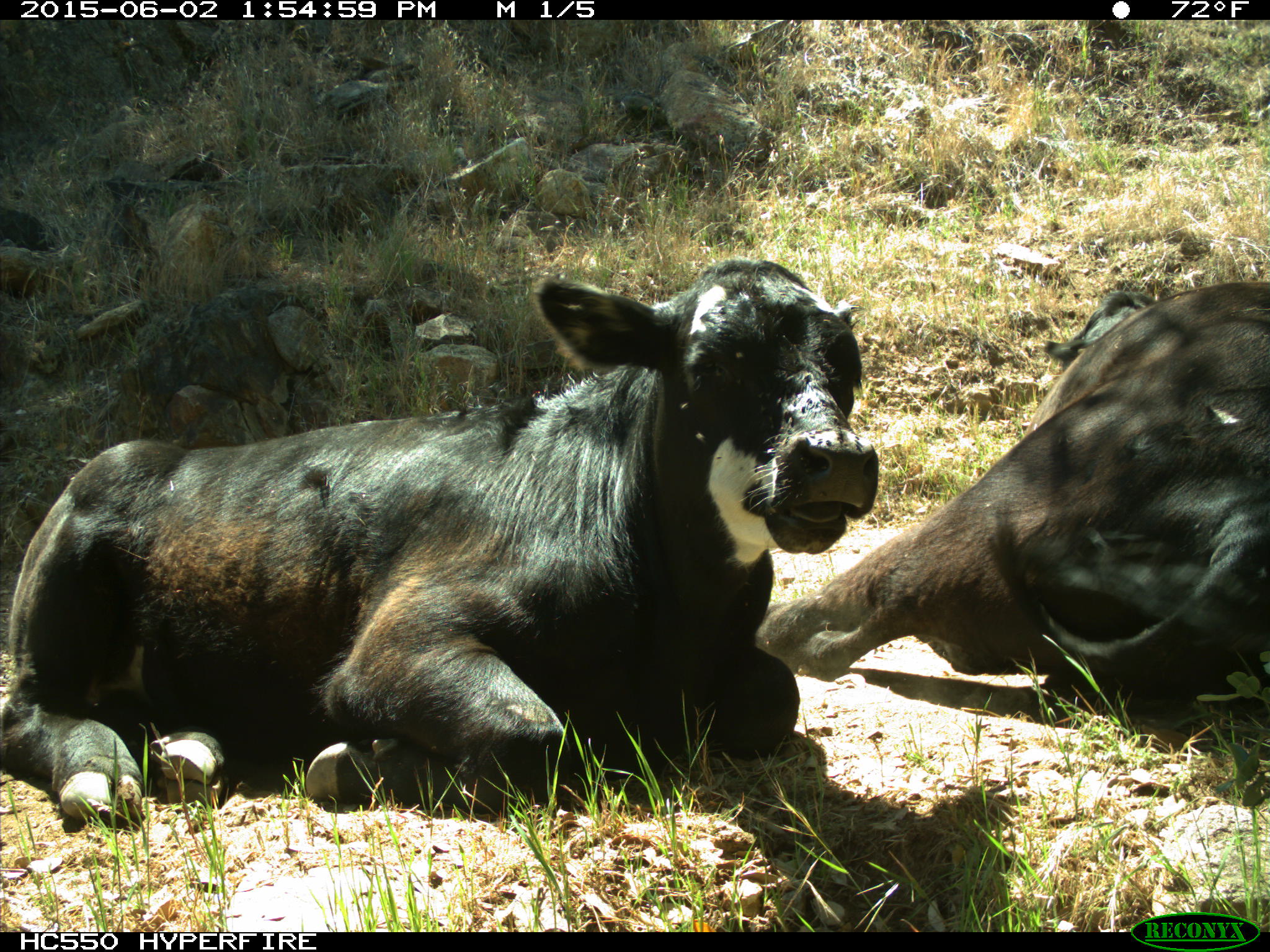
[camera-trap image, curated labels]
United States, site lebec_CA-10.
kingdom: Animalia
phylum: Chordata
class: Mammalia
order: Artiodactyla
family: Bovidae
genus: Bos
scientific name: Bos taurus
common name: domestic cow